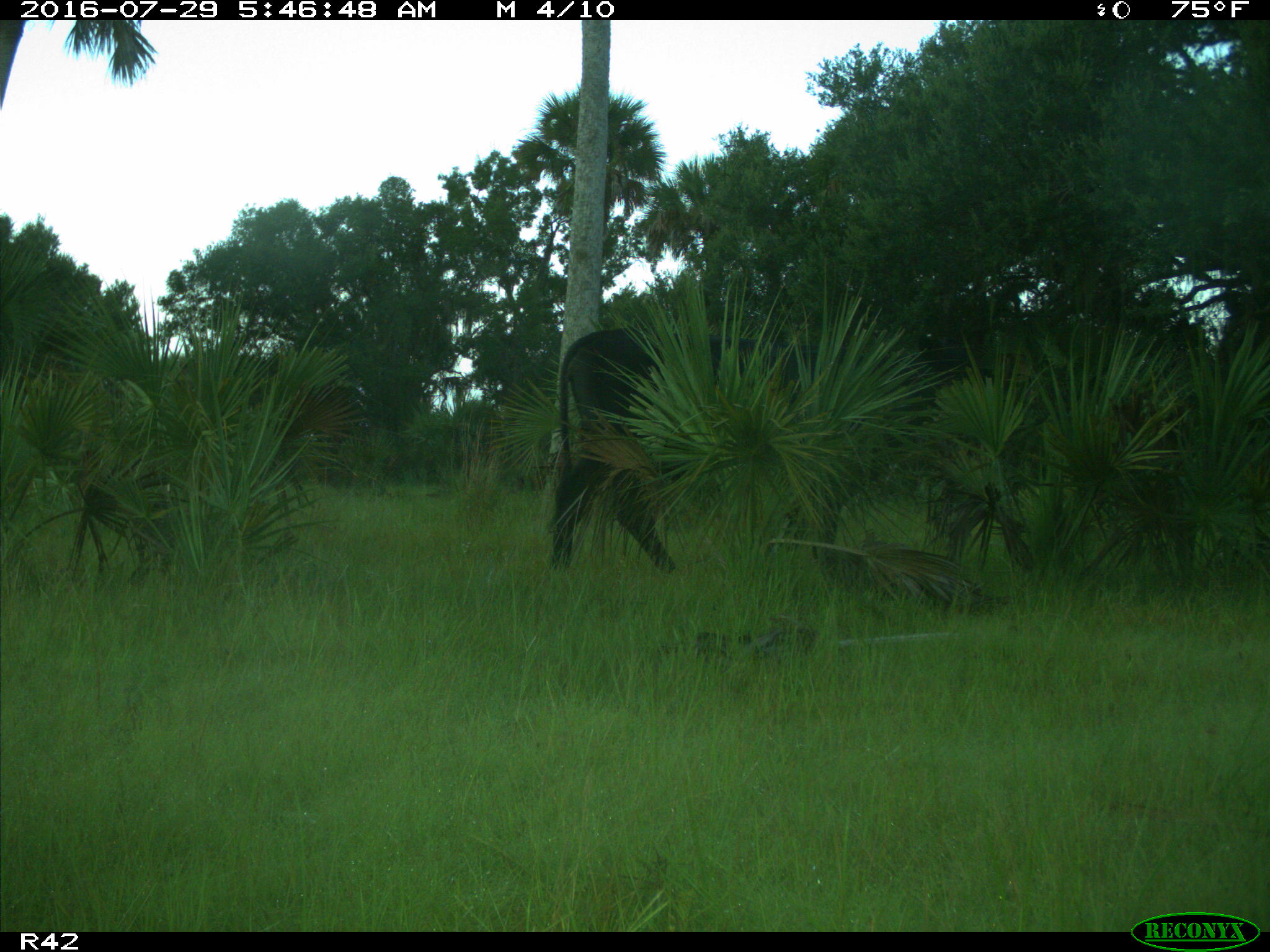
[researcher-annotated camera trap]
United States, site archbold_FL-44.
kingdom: Animalia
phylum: Chordata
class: Mammalia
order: Artiodactyla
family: Bovidae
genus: Bos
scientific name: Bos taurus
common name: domestic cow